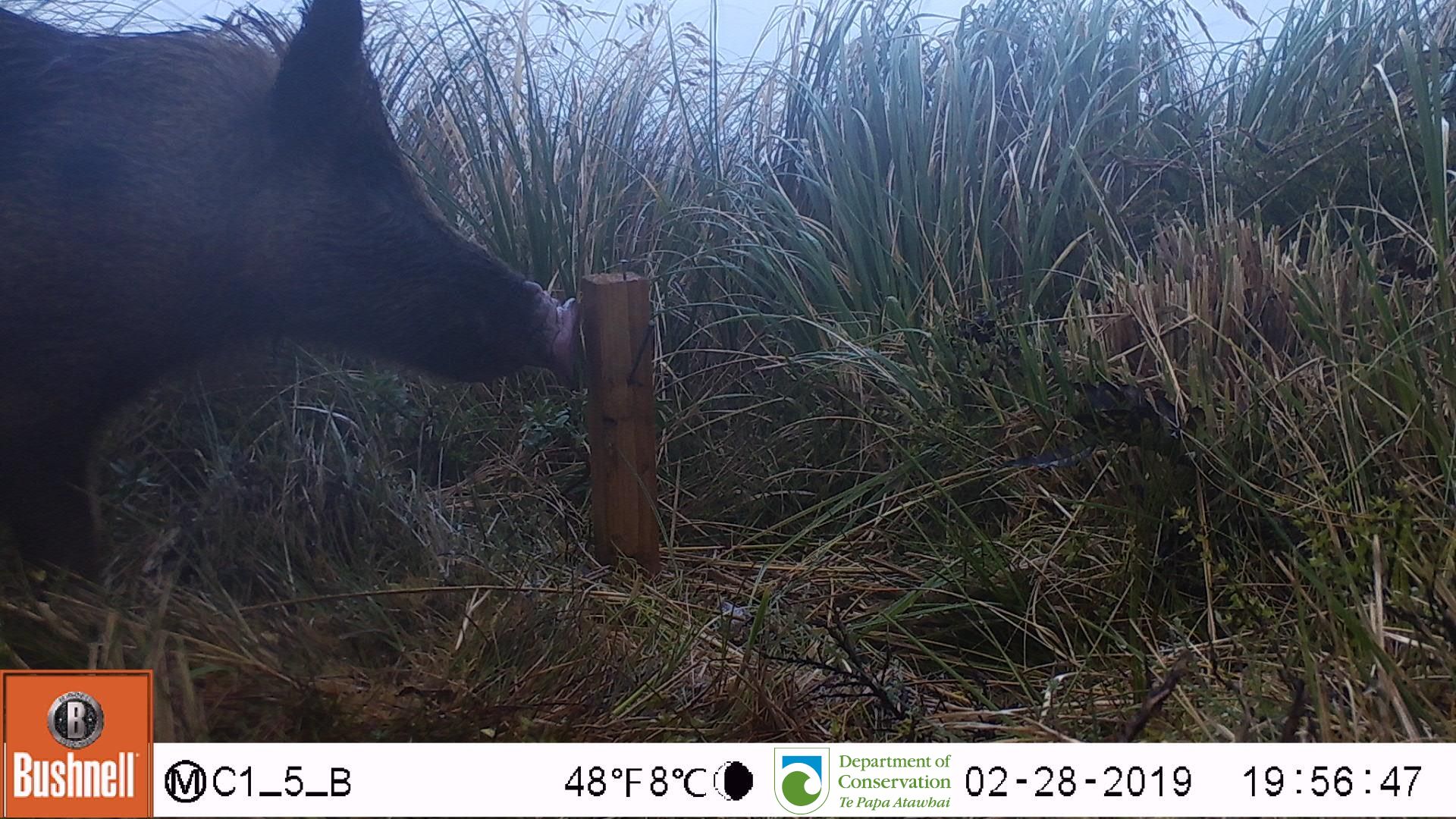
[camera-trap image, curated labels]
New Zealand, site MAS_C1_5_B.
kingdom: Animalia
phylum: Chordata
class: Mammalia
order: Artiodactyla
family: Suidae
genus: Sus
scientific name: Sus scrofa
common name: pig